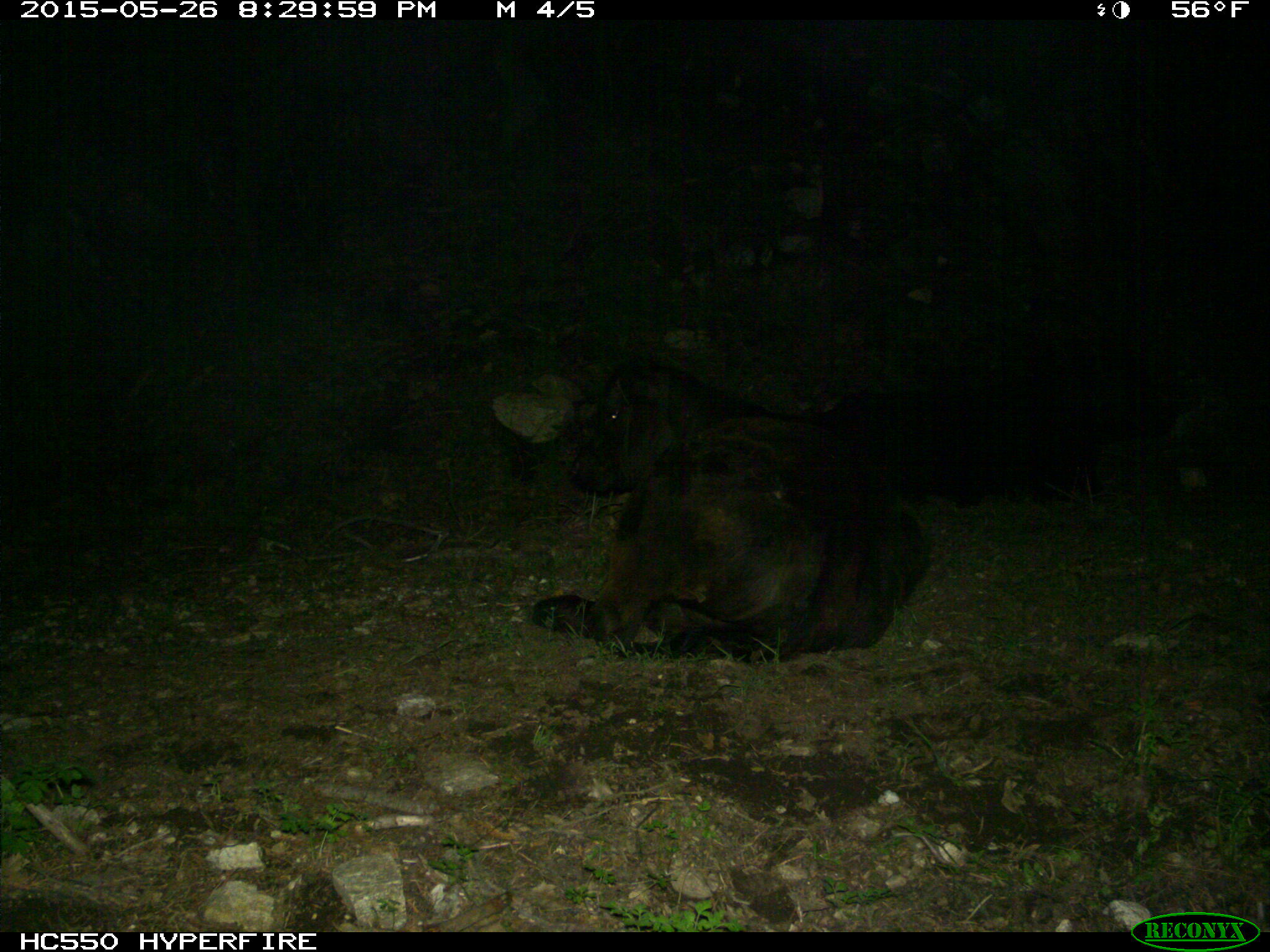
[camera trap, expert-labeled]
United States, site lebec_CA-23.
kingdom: Animalia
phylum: Chordata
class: Mammalia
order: Artiodactyla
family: Bovidae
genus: Bos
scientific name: Bos taurus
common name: domestic cow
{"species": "Bos taurus (domestic cow)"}